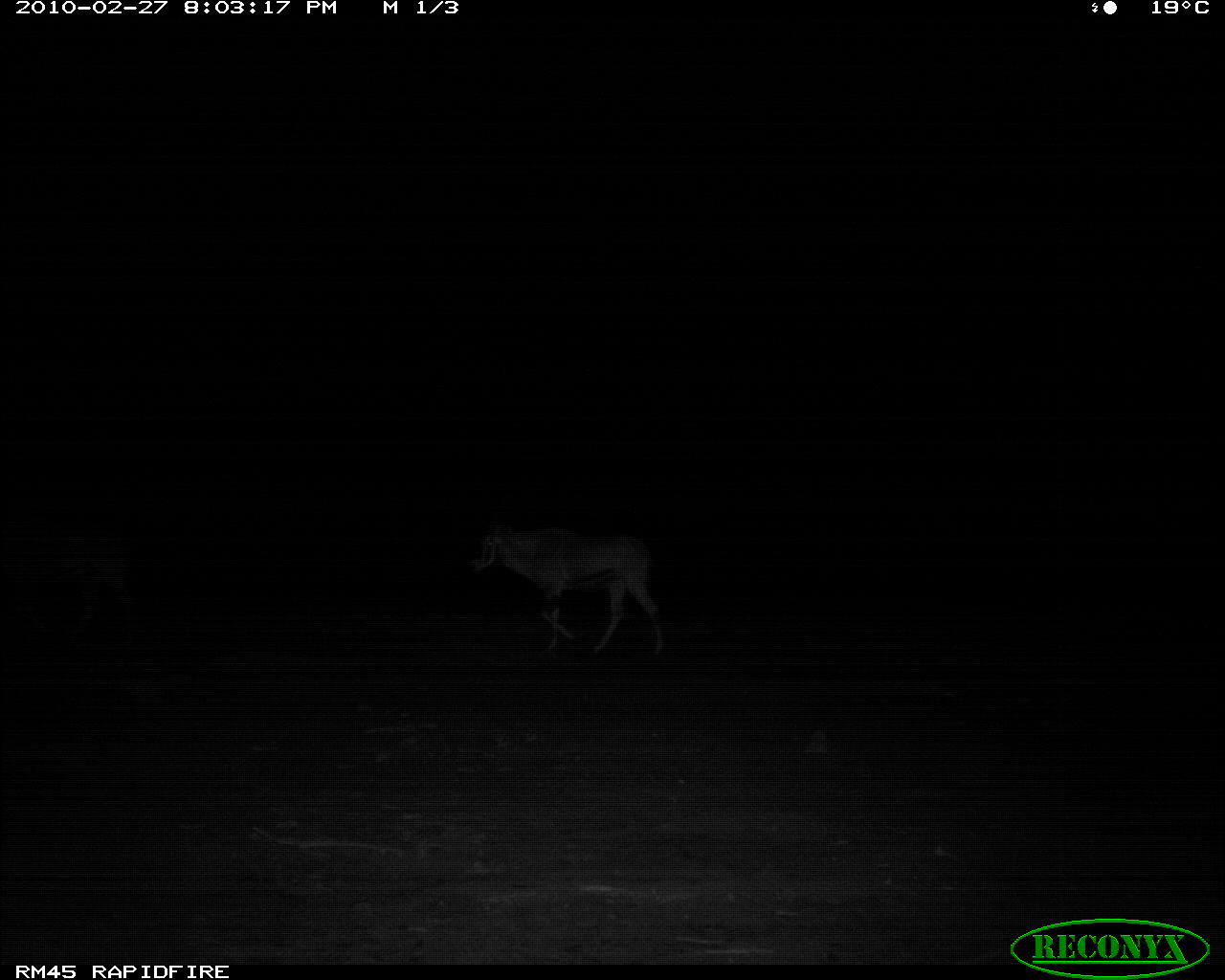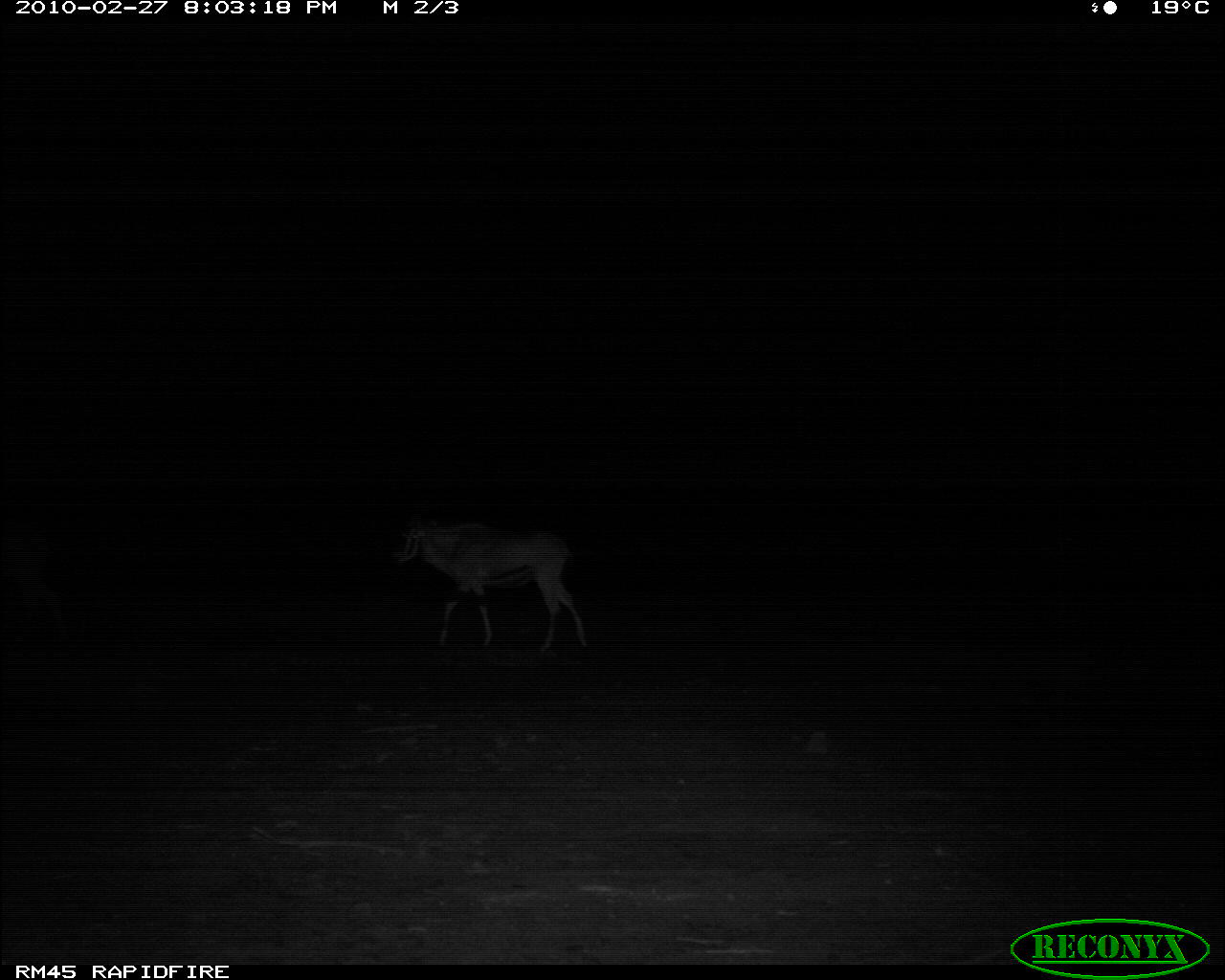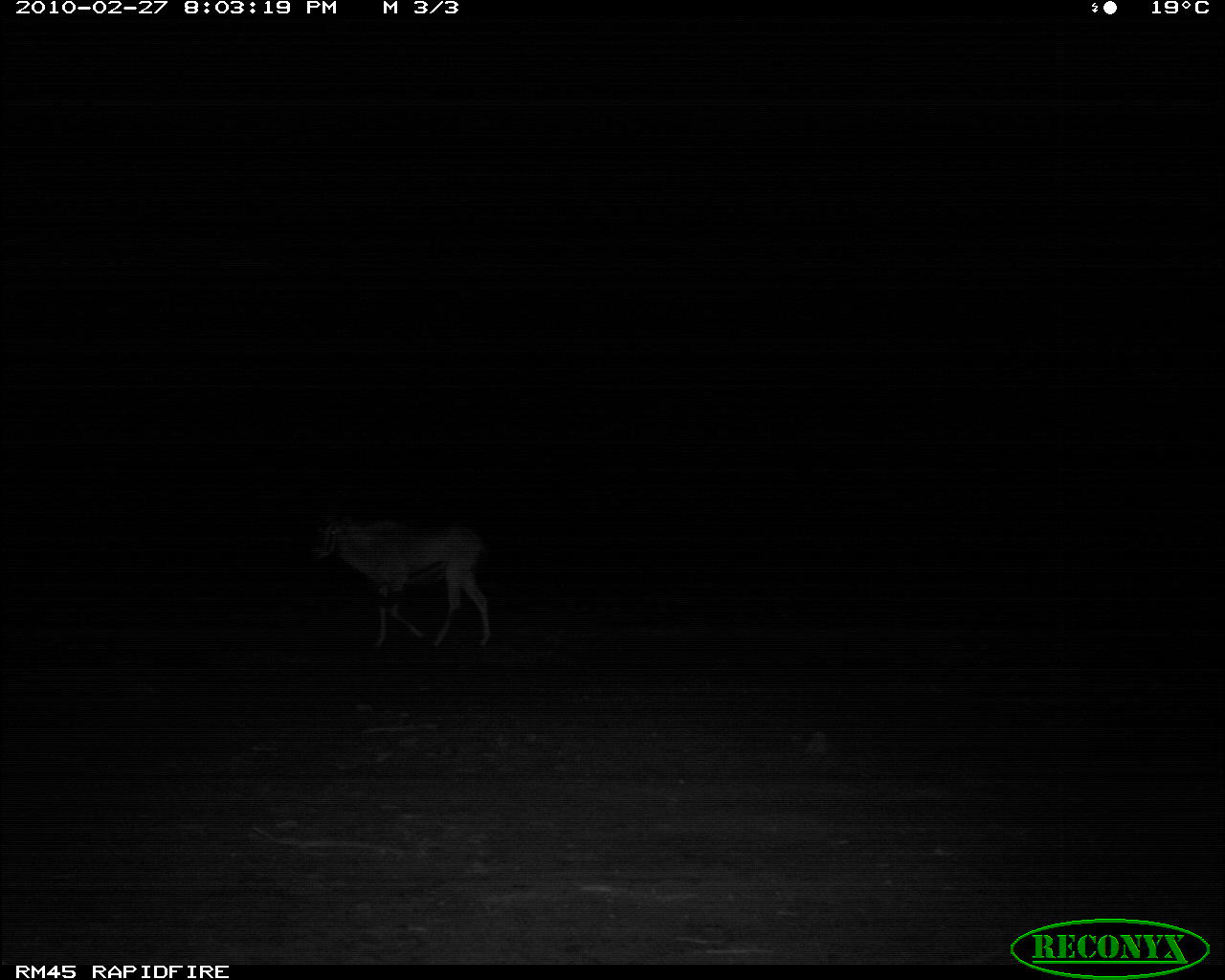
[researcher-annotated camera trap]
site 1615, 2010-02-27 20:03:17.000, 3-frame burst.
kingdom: Animalia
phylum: Chordata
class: Mammalia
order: Artiodactyla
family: Bovidae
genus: Oryx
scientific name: Oryx beisa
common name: east african oryx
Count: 2.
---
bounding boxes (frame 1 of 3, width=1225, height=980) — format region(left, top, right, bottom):
oryx beisa: region(466, 521, 665, 655); region(3, 518, 136, 647)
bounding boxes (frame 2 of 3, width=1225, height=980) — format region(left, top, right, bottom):
oryx beisa: region(388, 511, 590, 660); region(1, 524, 68, 660)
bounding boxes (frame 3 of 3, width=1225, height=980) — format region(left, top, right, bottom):
oryx beisa: region(313, 489, 491, 655)